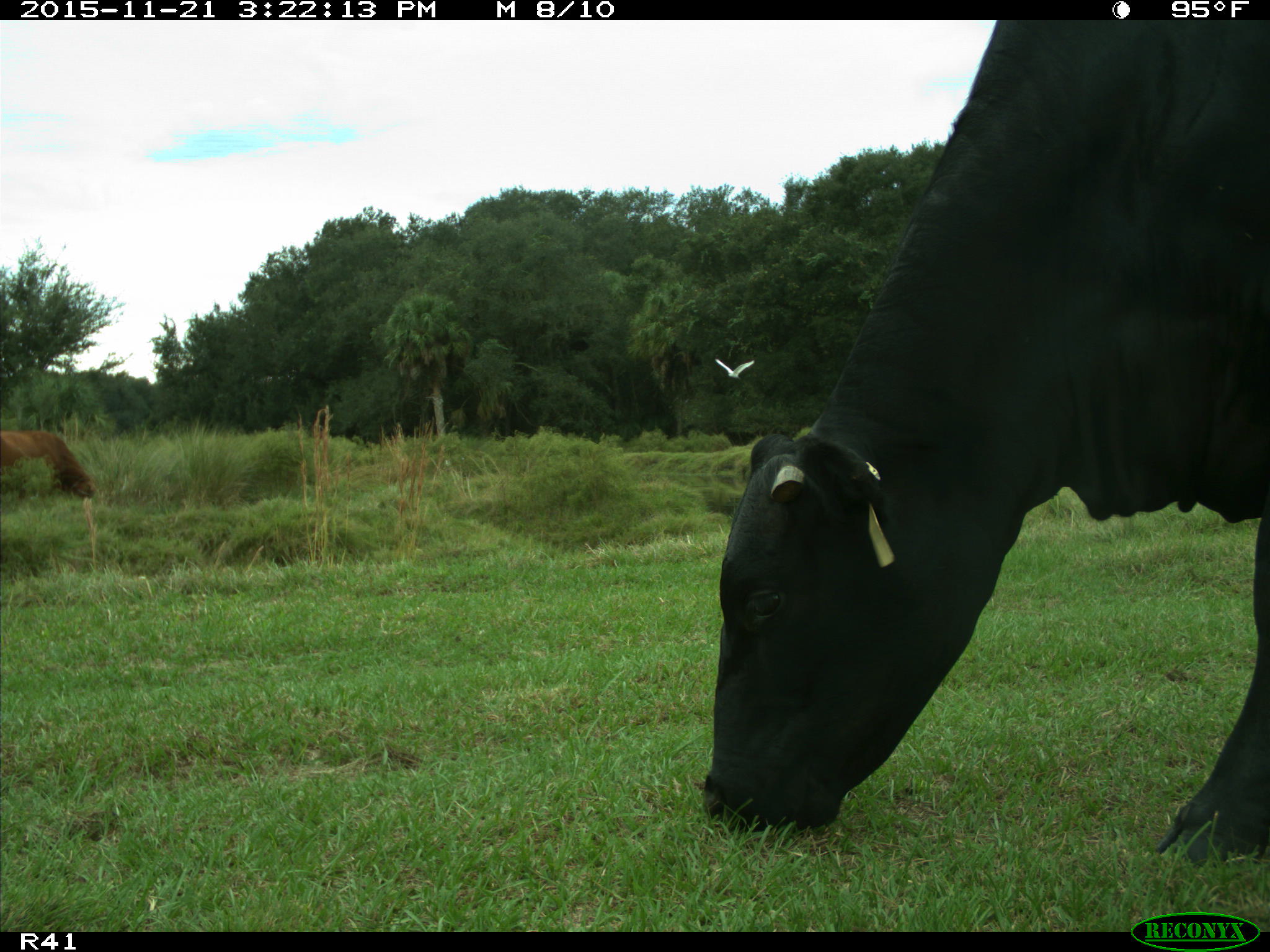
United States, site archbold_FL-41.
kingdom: Animalia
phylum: Chordata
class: Mammalia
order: Artiodactyla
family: Bovidae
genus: Bos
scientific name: Bos taurus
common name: domestic cow